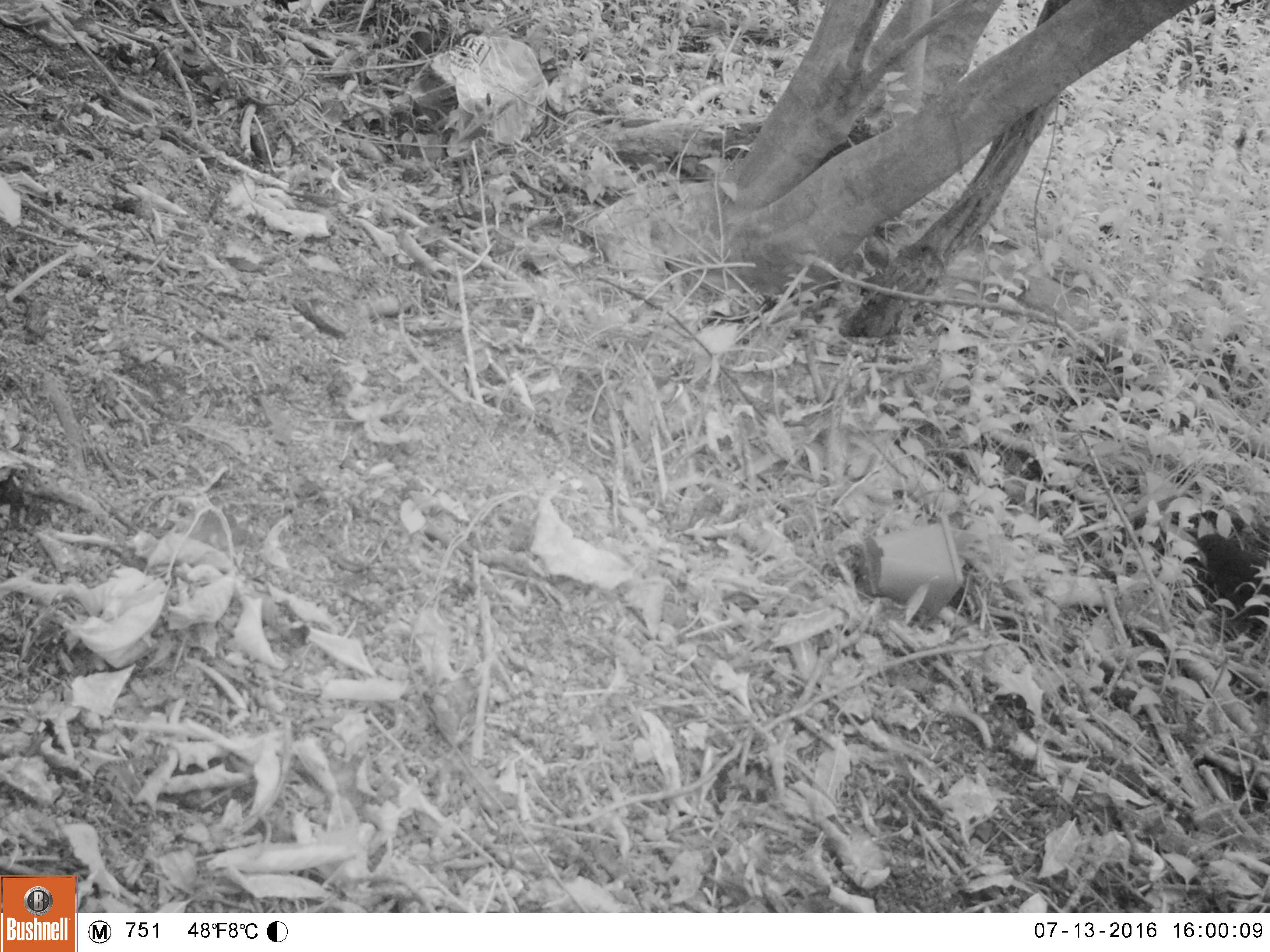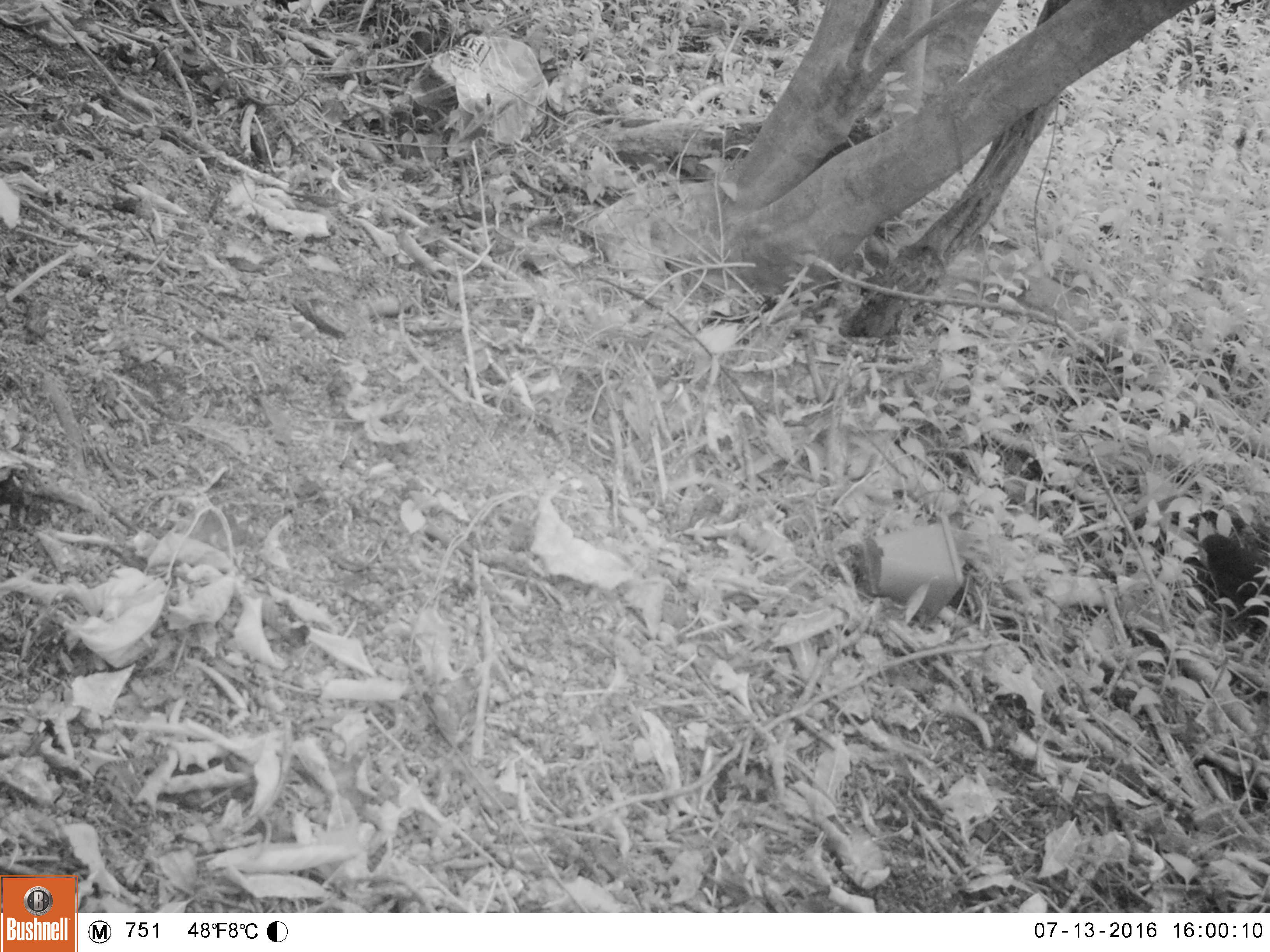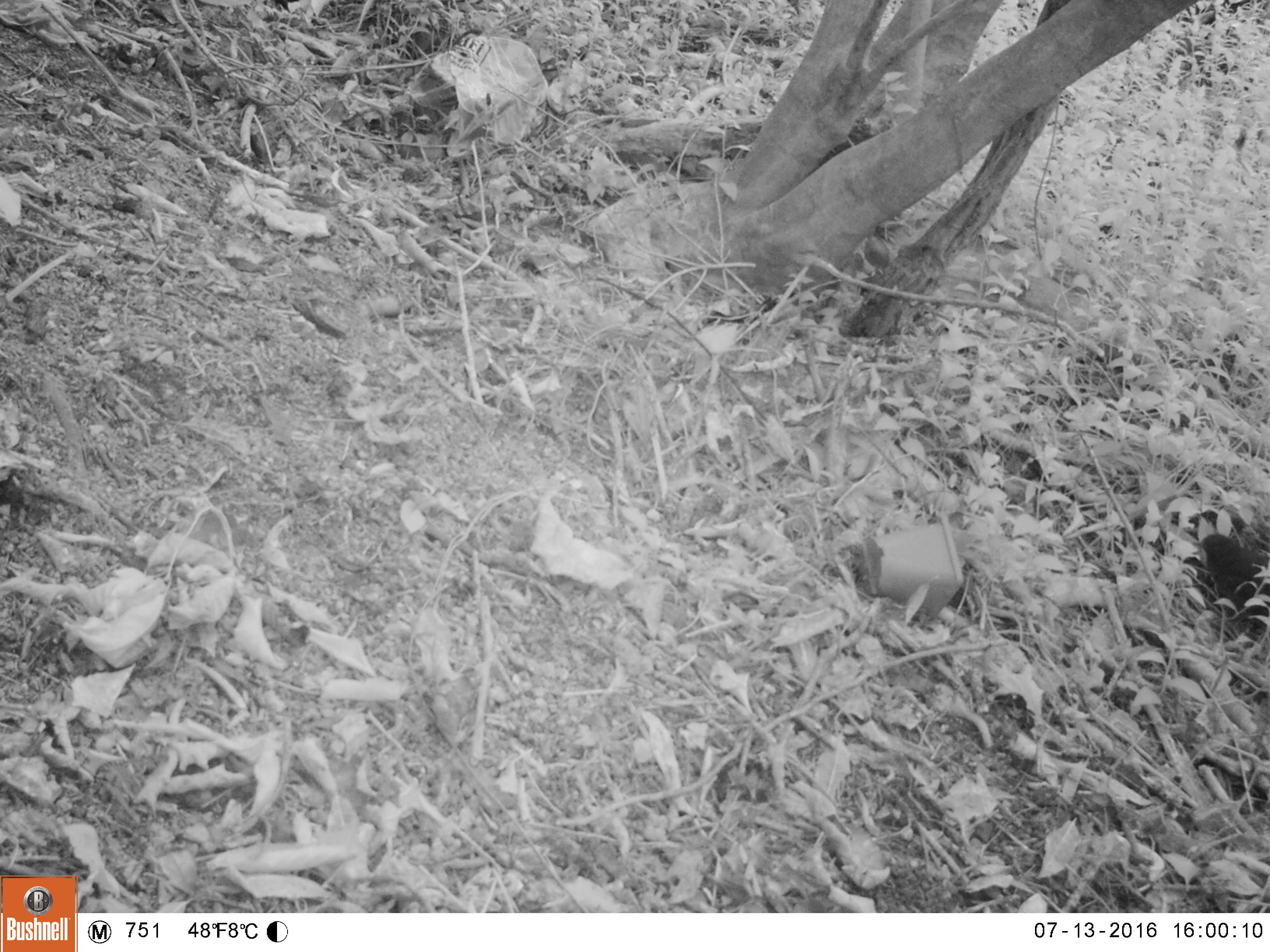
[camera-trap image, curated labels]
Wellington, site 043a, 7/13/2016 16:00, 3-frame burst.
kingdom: Animalia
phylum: Chordata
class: Aves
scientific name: Aves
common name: bird